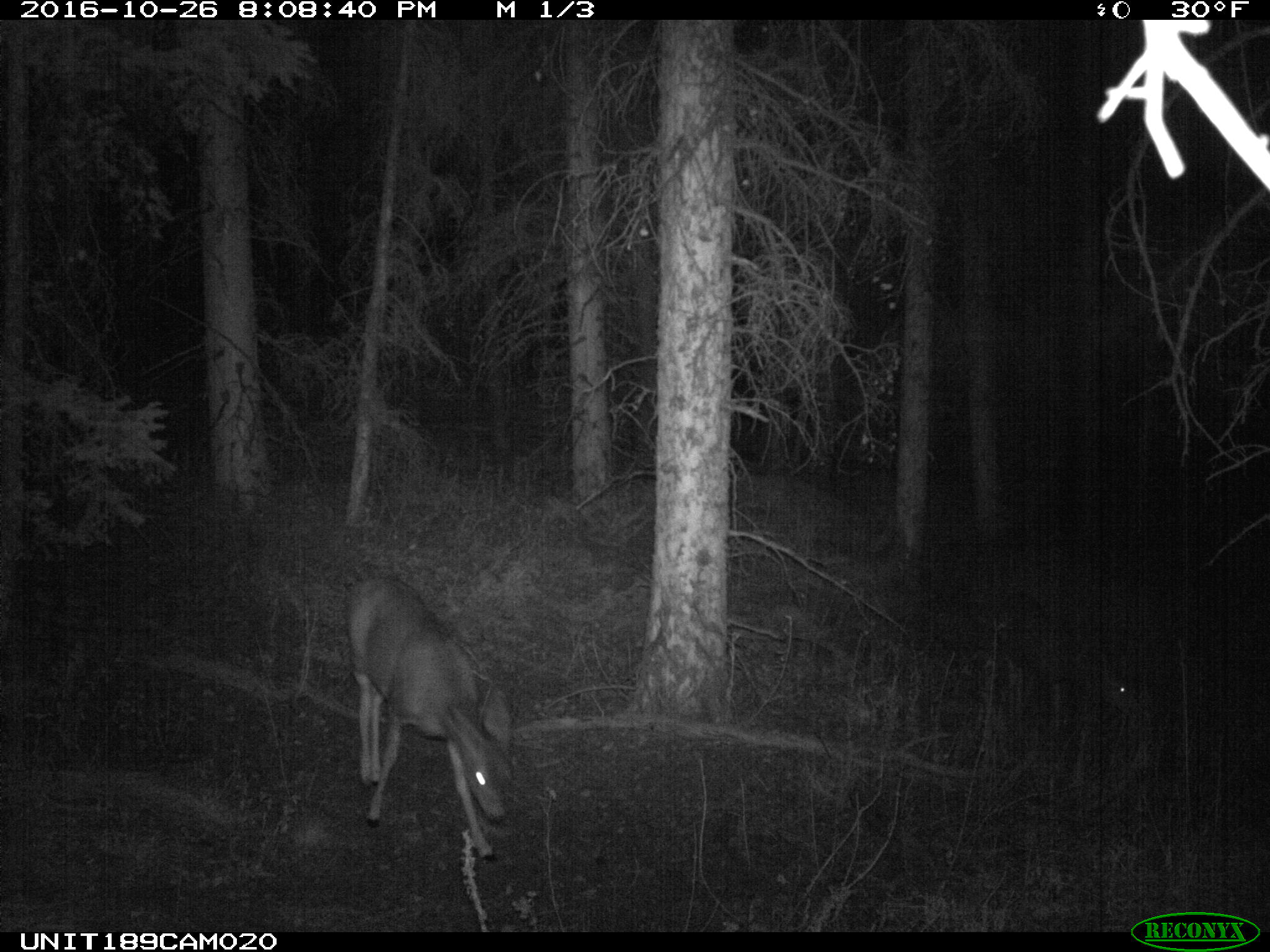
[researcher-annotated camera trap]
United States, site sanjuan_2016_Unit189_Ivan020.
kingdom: Animalia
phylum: Chordata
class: Mammalia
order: Artiodactyla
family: Cervidae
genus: Odocoileus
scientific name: Odocoileus hemionus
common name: mule deer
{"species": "Odocoileus hemionus (mule deer)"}